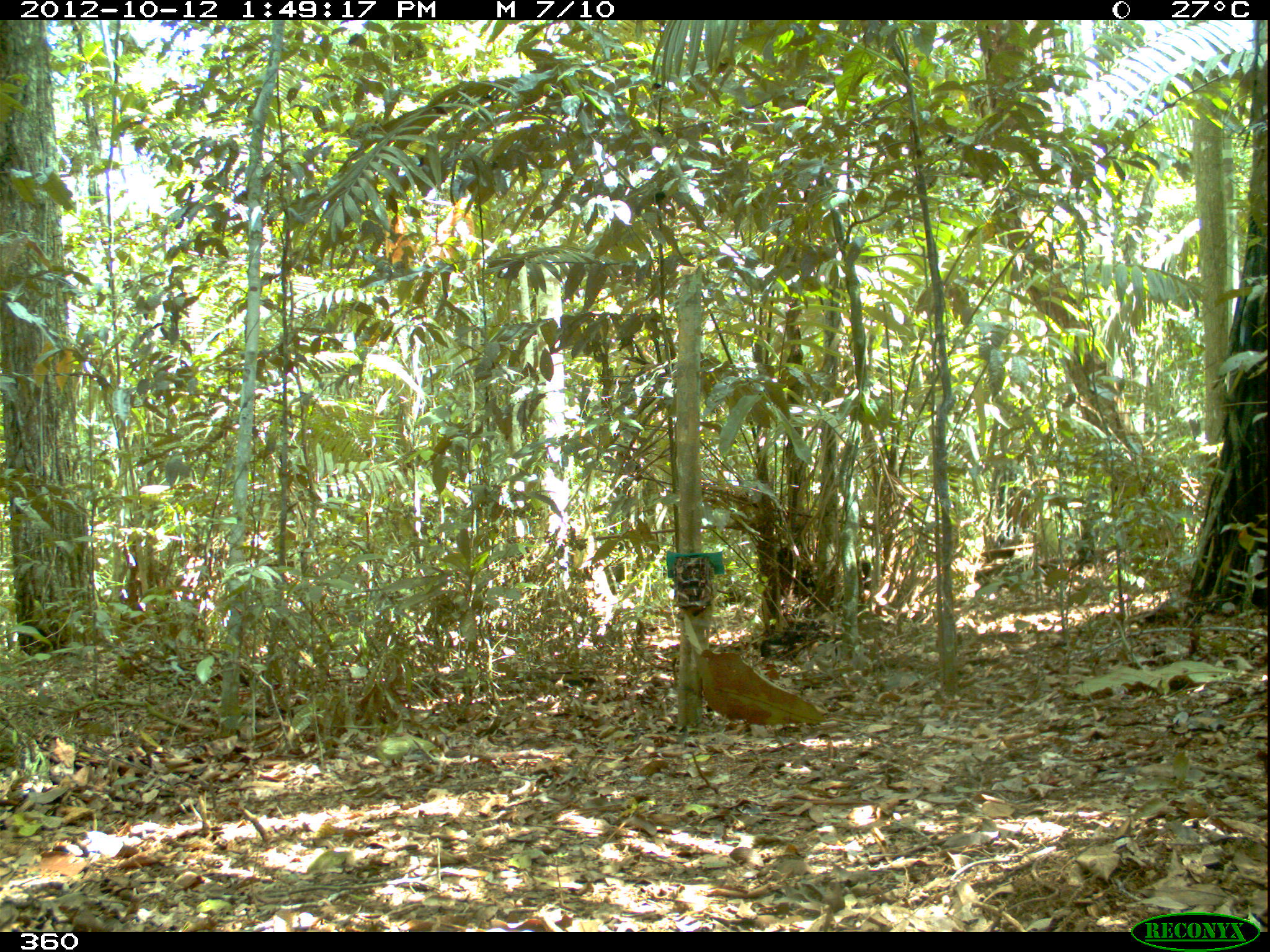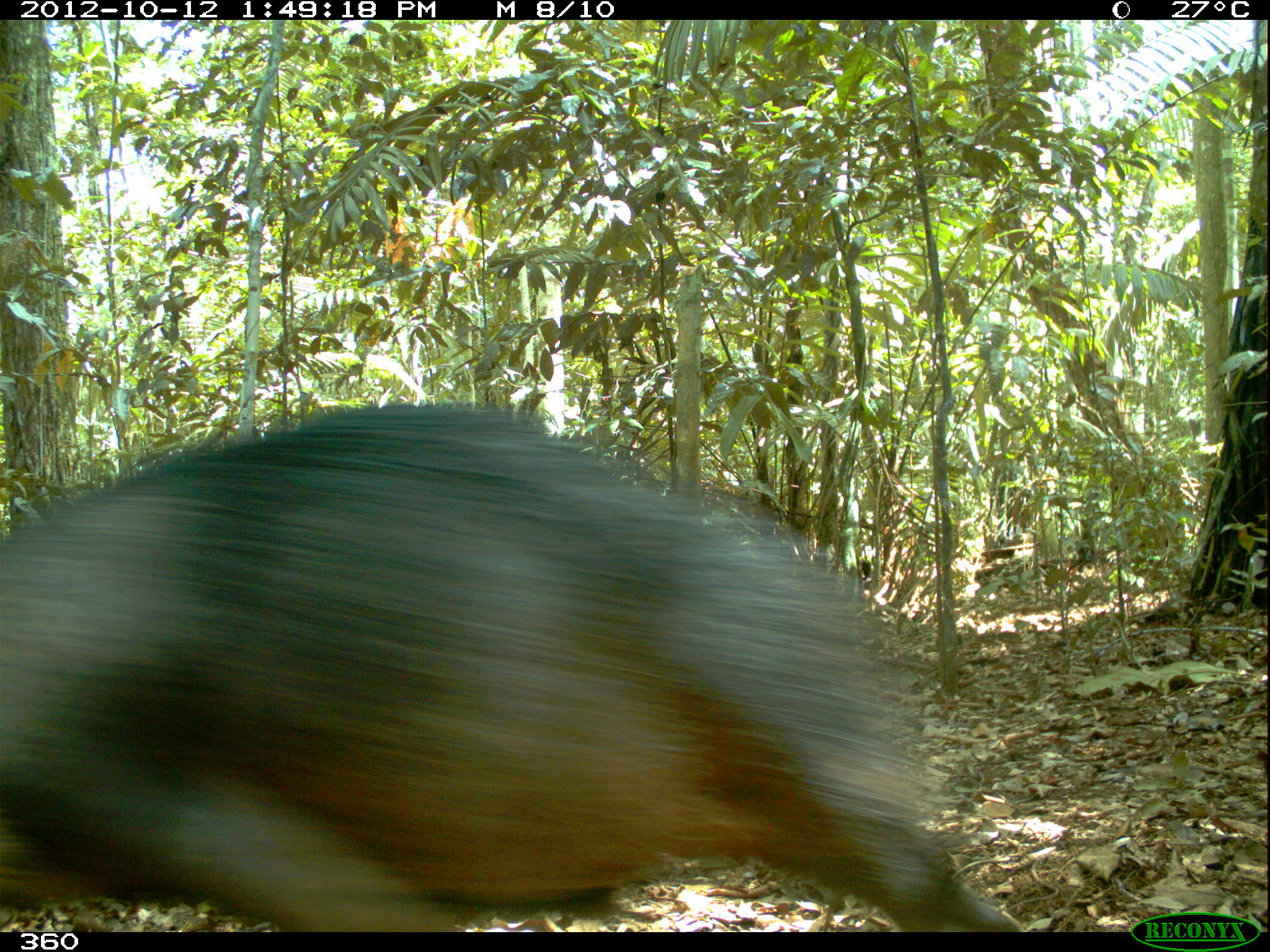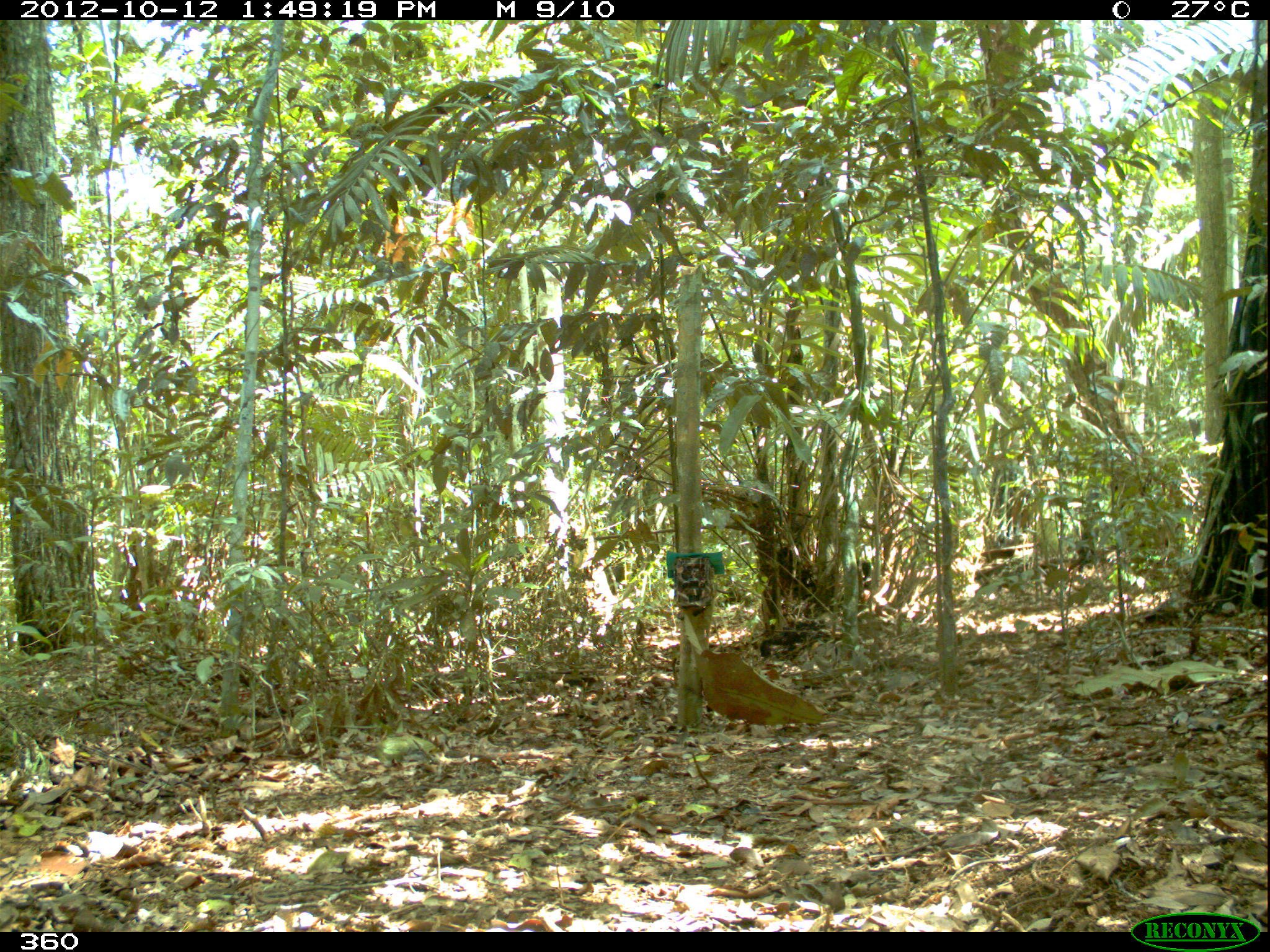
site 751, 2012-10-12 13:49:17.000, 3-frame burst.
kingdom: Animalia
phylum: Chordata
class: Mammalia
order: Artiodactyla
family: Tayassuidae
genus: Tayassu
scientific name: Tayassu pecari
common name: white-lipped peccary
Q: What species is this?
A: Tayassu pecari (white-lipped peccary).